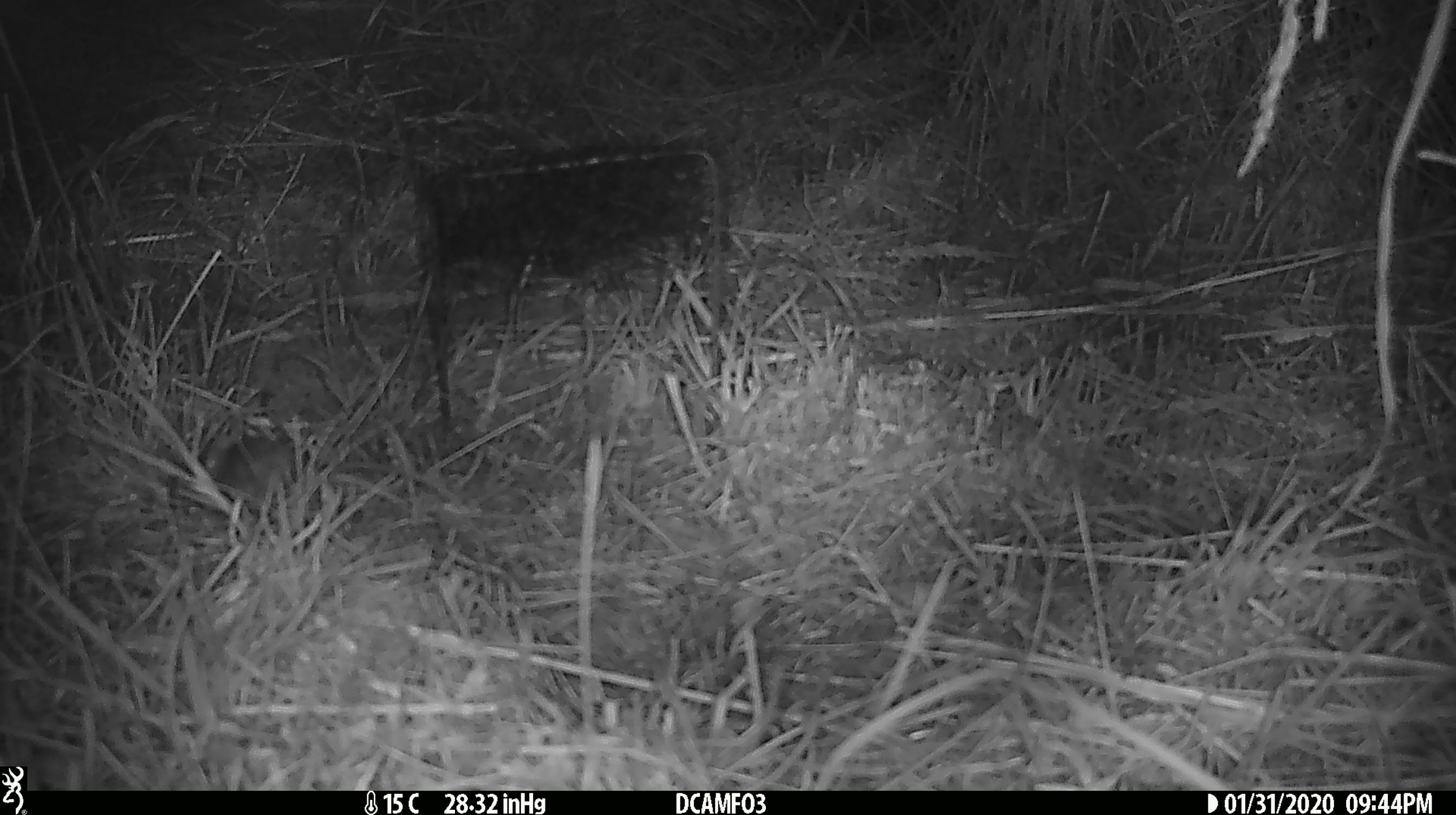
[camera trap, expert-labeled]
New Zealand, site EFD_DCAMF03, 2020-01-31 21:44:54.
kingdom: Animalia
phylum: Chordata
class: Mammalia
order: Rodentia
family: Muridae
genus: Mus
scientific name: Mus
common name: mouse